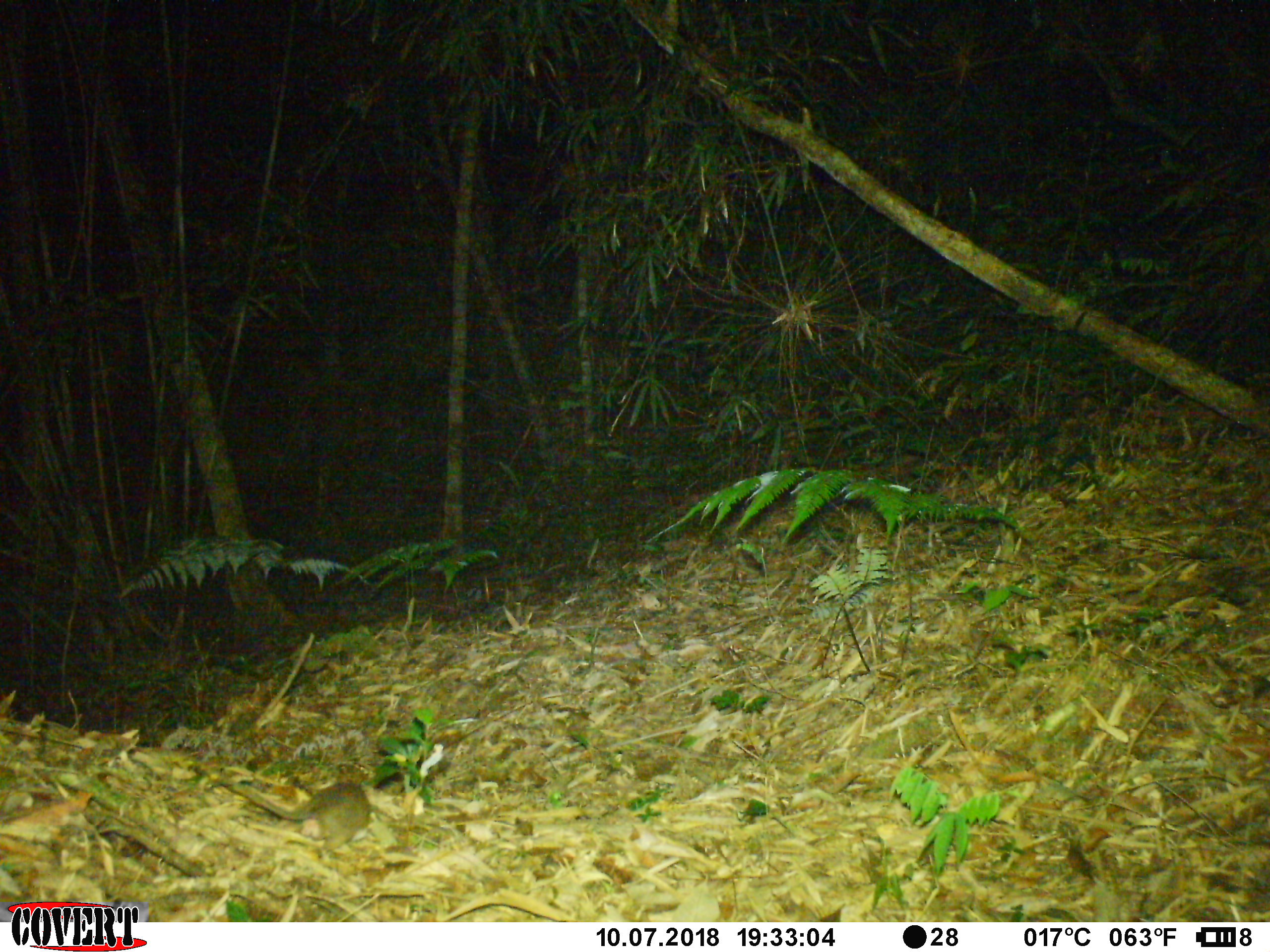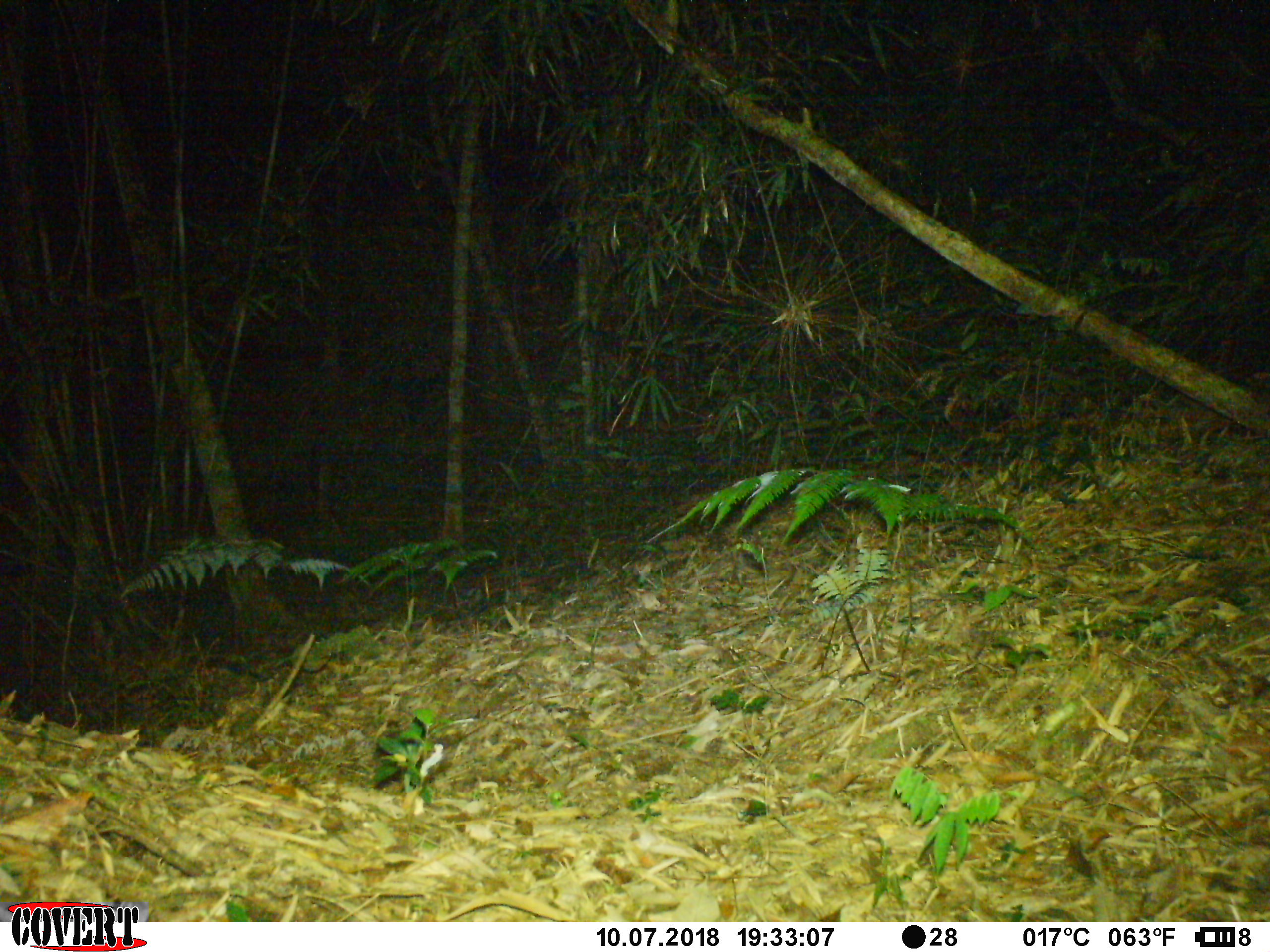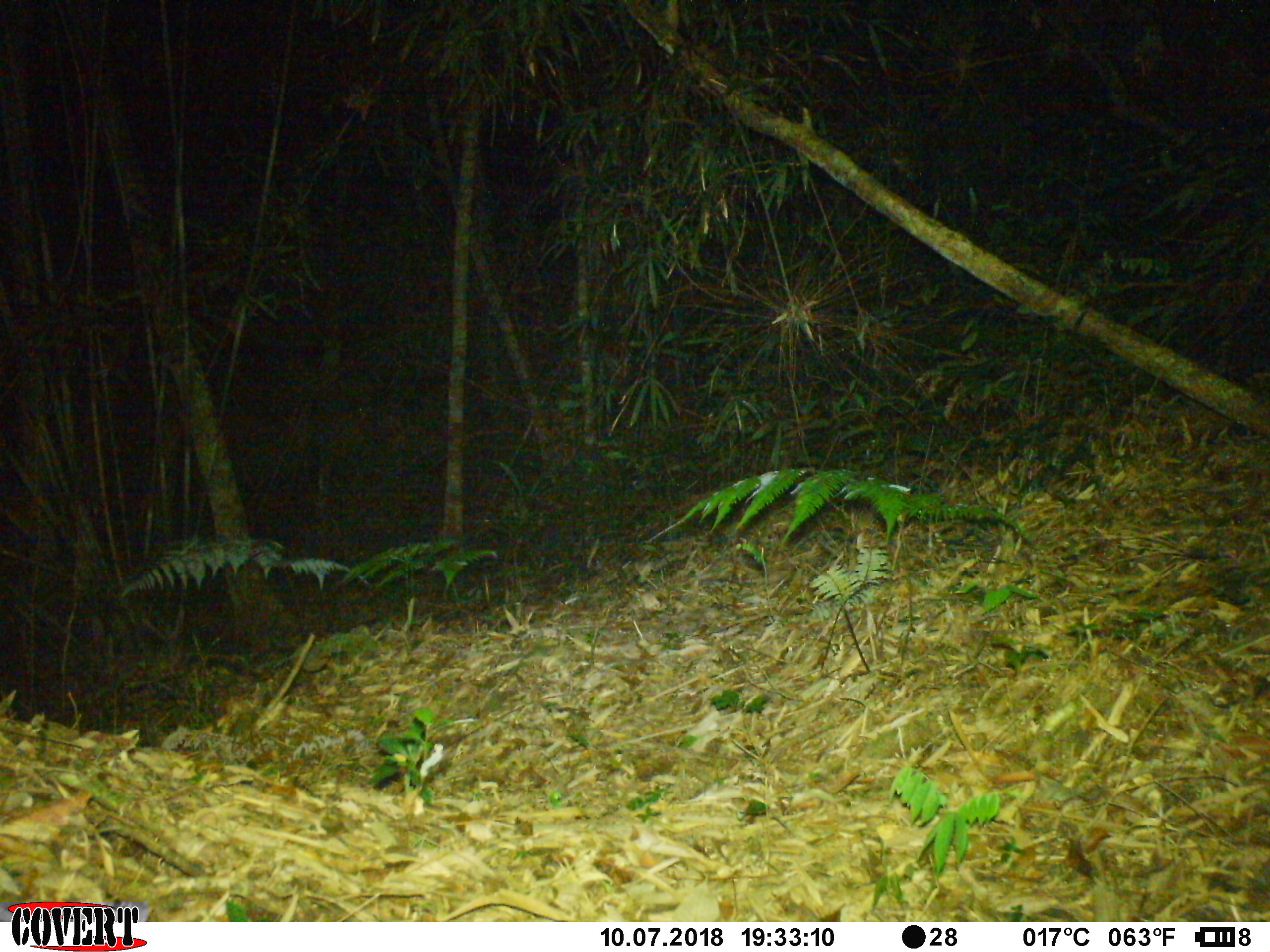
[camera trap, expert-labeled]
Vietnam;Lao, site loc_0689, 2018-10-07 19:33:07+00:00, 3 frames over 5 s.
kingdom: Animalia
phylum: Chordata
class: Mammalia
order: Rodentia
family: Muridae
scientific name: Muridae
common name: old-world mice and rats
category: unidentified murid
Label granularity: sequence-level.